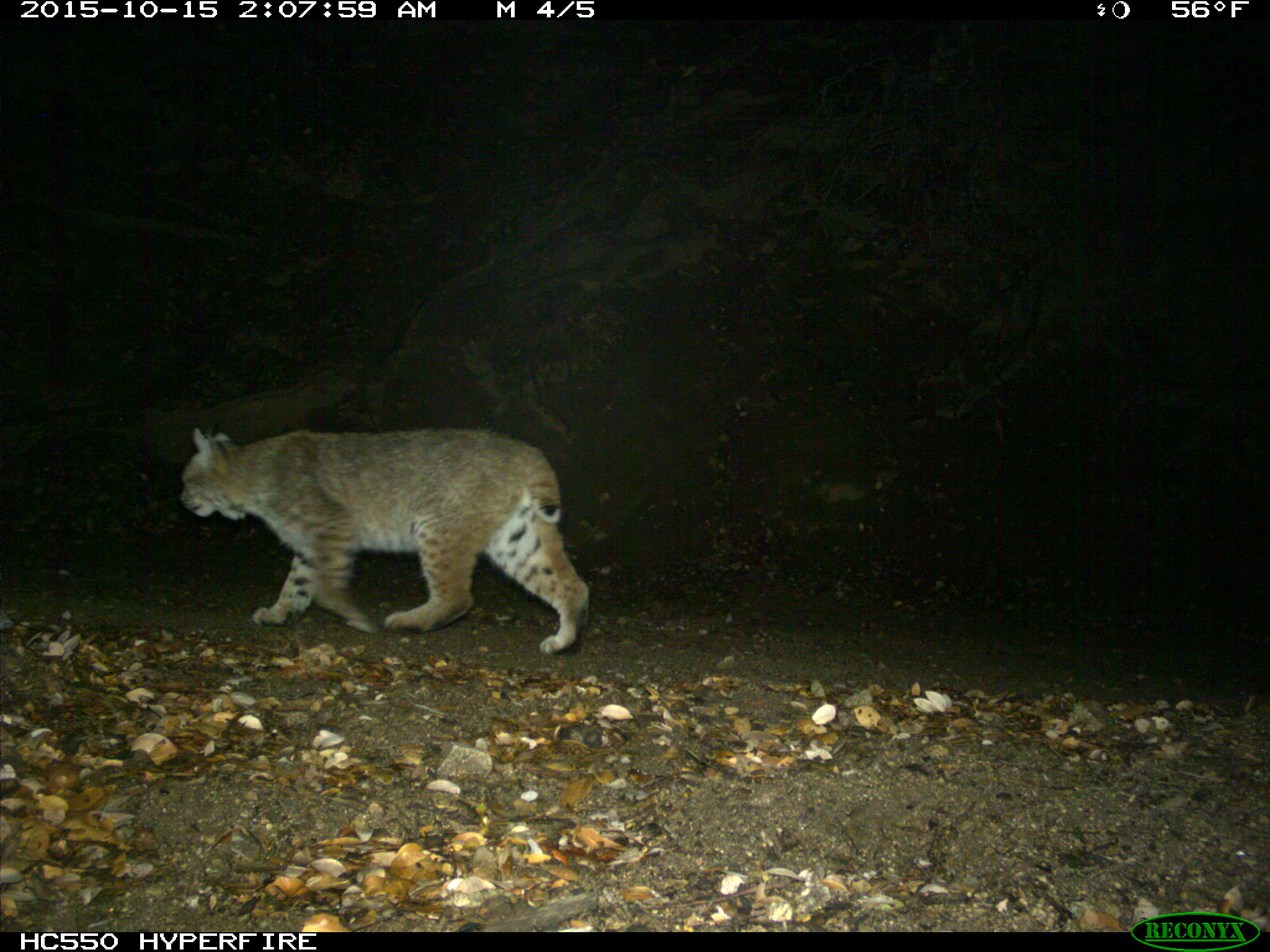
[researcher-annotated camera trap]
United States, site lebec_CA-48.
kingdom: Animalia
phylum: Chordata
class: Mammalia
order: Carnivora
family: Felidae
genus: Lynx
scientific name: Lynx rufus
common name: bobcat